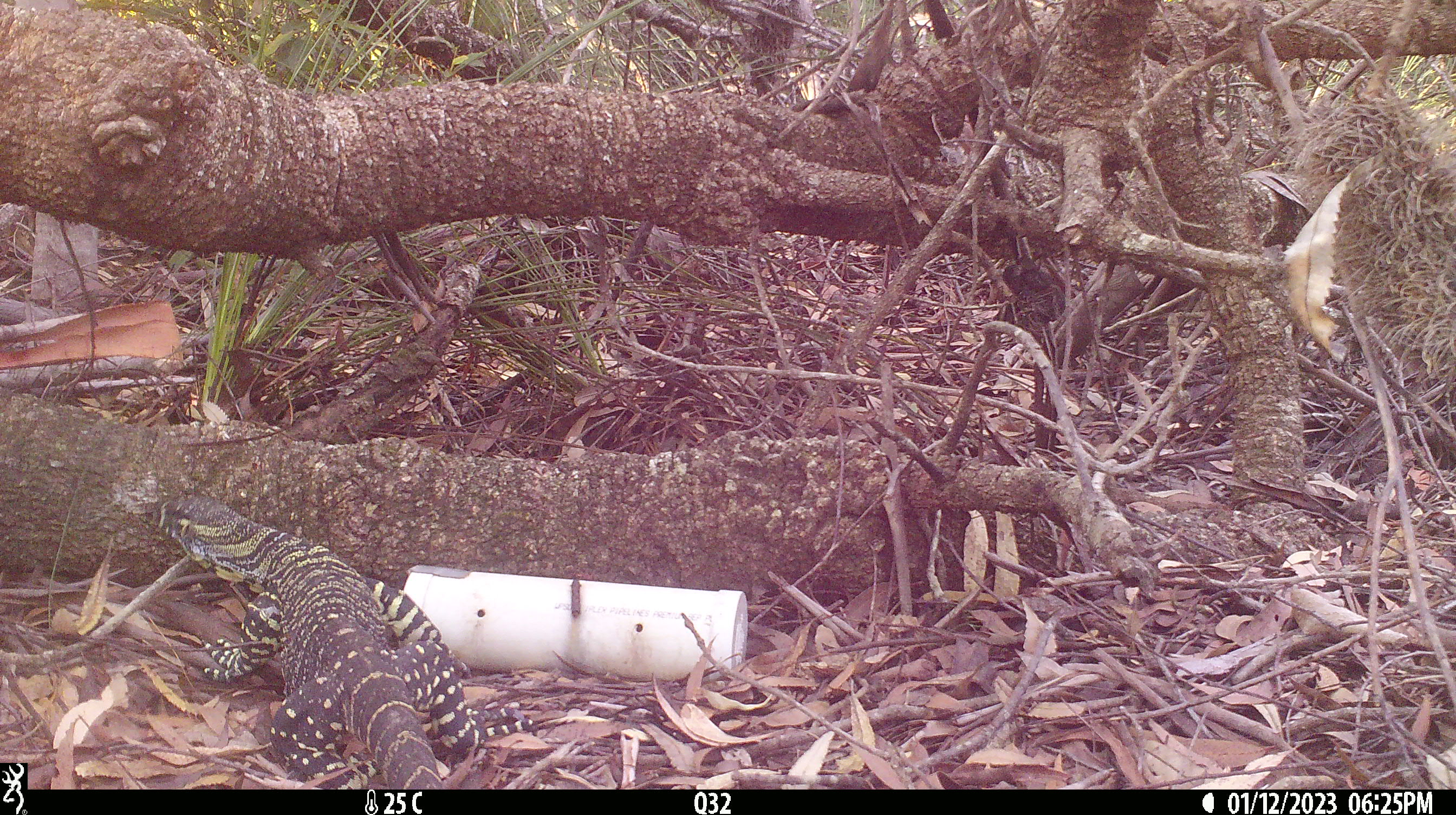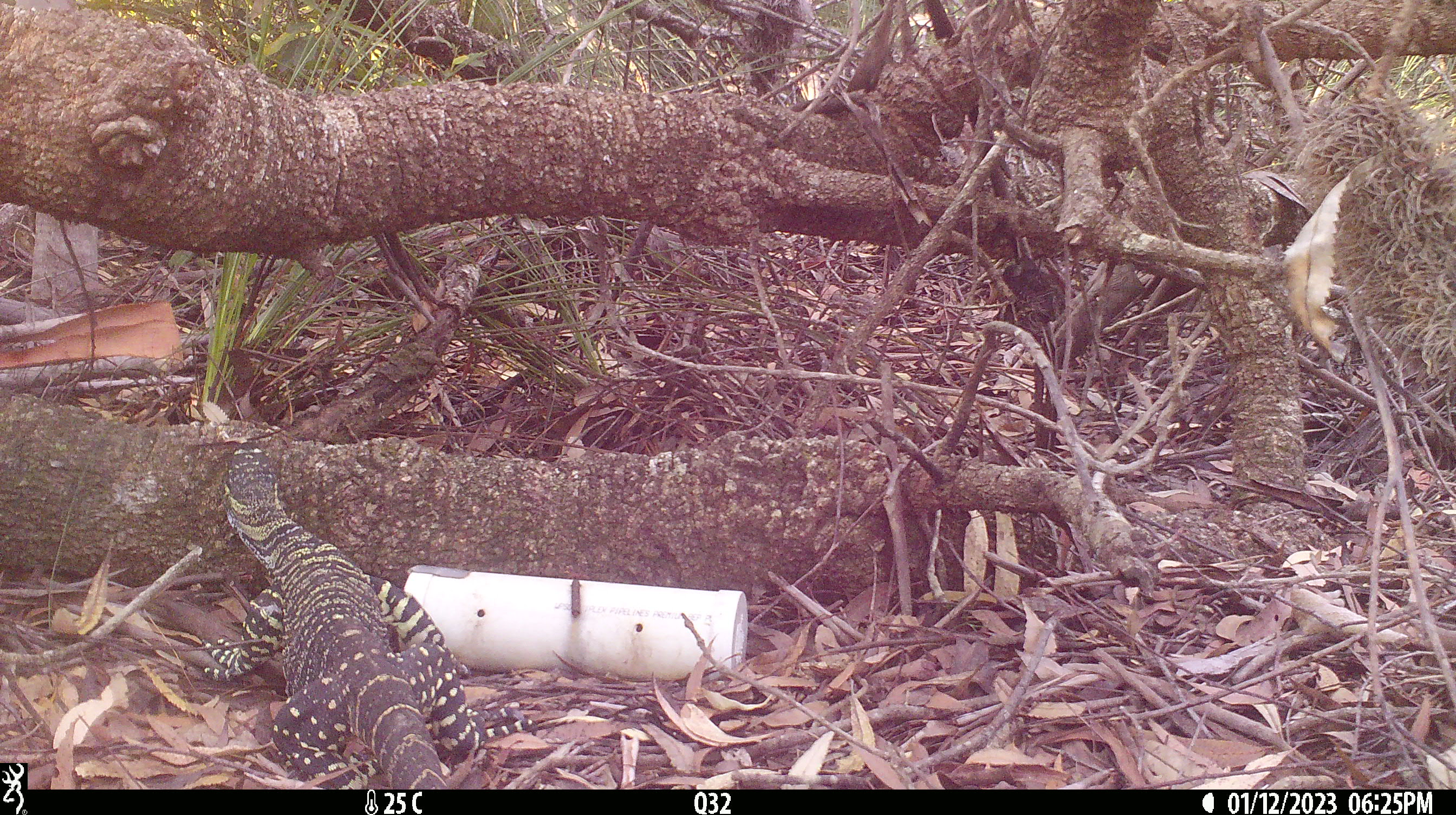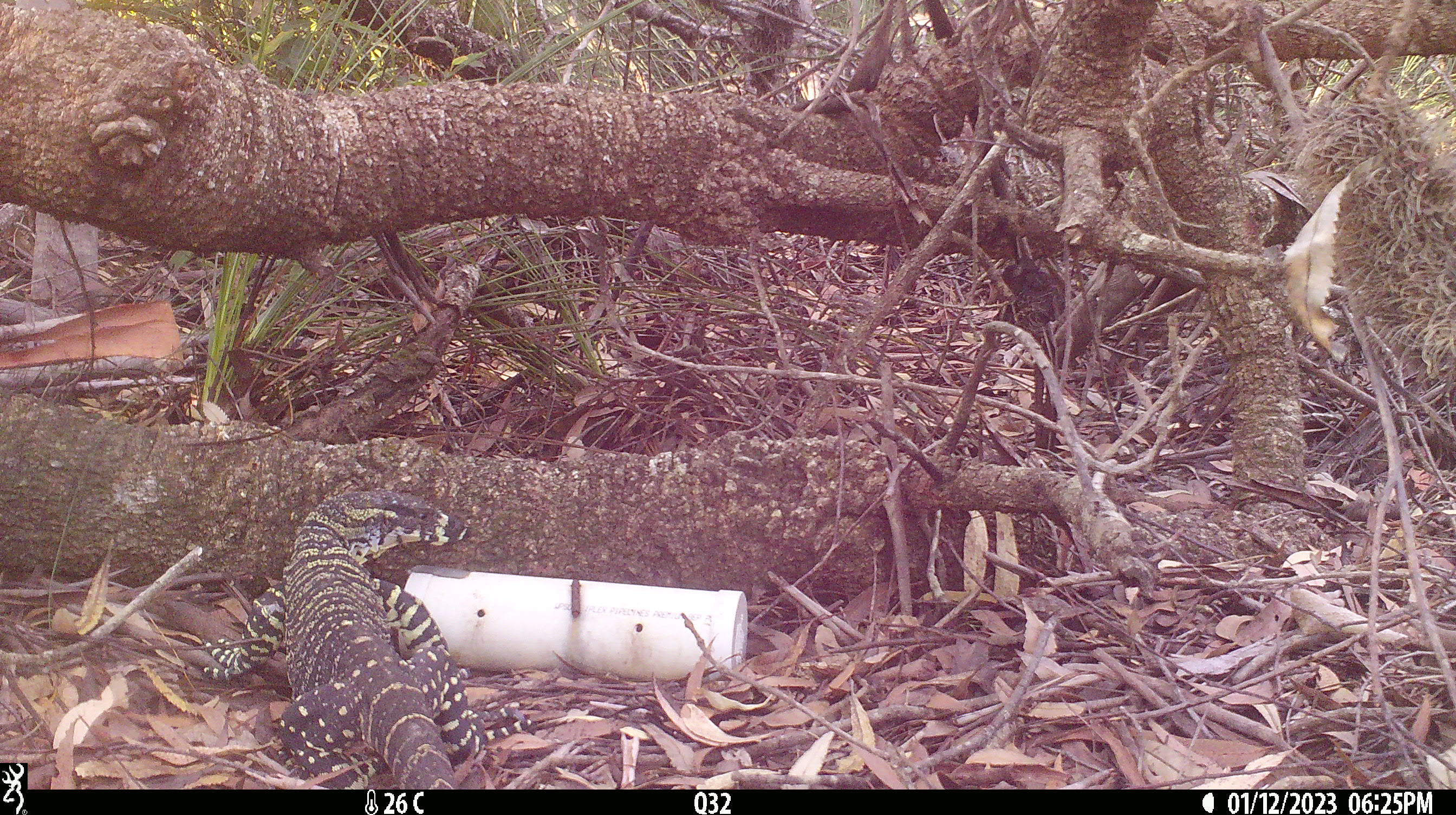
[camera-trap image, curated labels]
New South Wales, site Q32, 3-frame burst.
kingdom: Animalia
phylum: Chordata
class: Reptilia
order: Squamata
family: Varanidae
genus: Varanus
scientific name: Varanus varius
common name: lace monitor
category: goanna